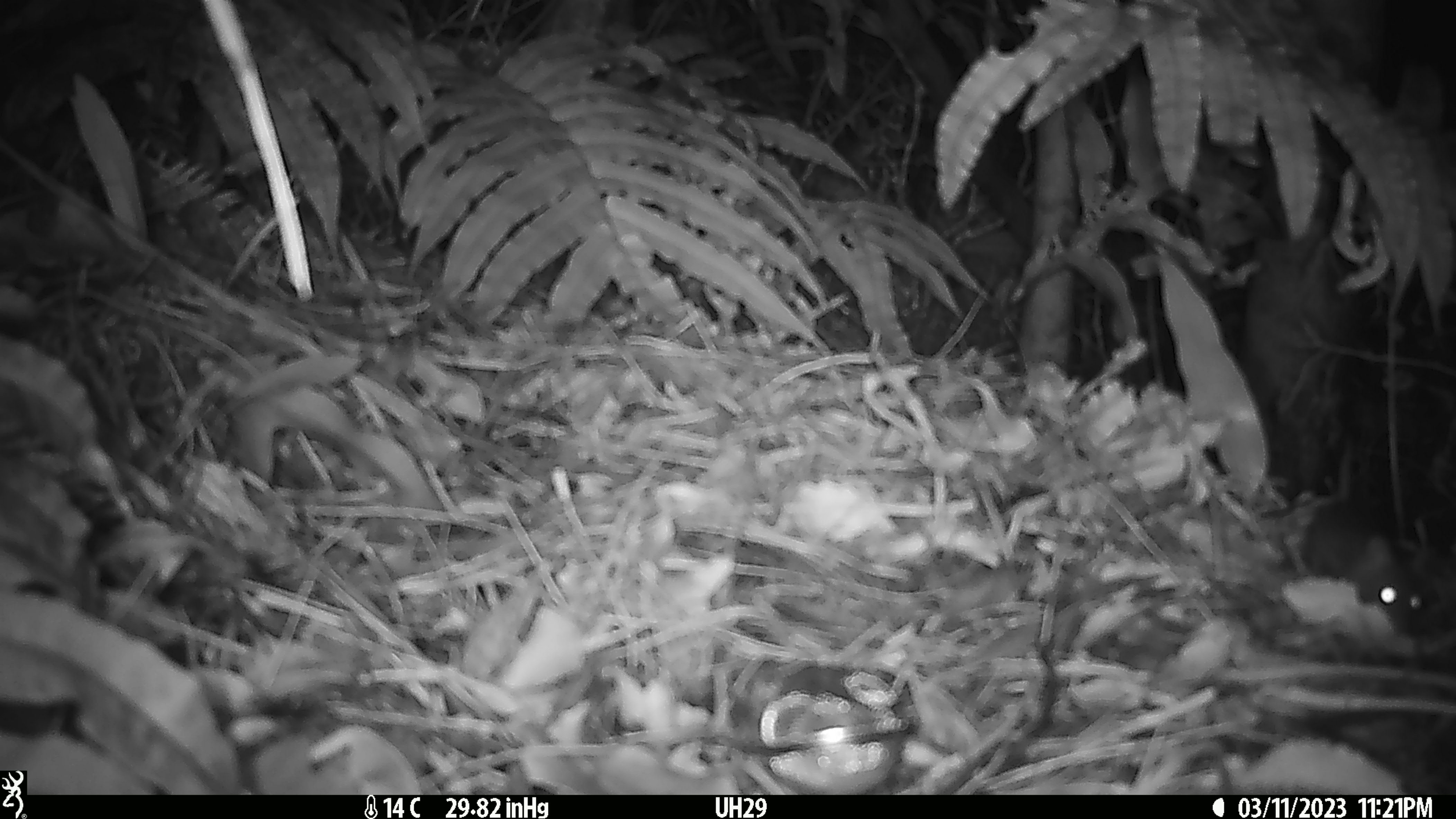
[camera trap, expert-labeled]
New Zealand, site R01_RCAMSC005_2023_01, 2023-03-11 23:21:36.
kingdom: Animalia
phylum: Chordata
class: Mammalia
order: Rodentia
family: Muridae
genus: Mus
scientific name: Mus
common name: mouse